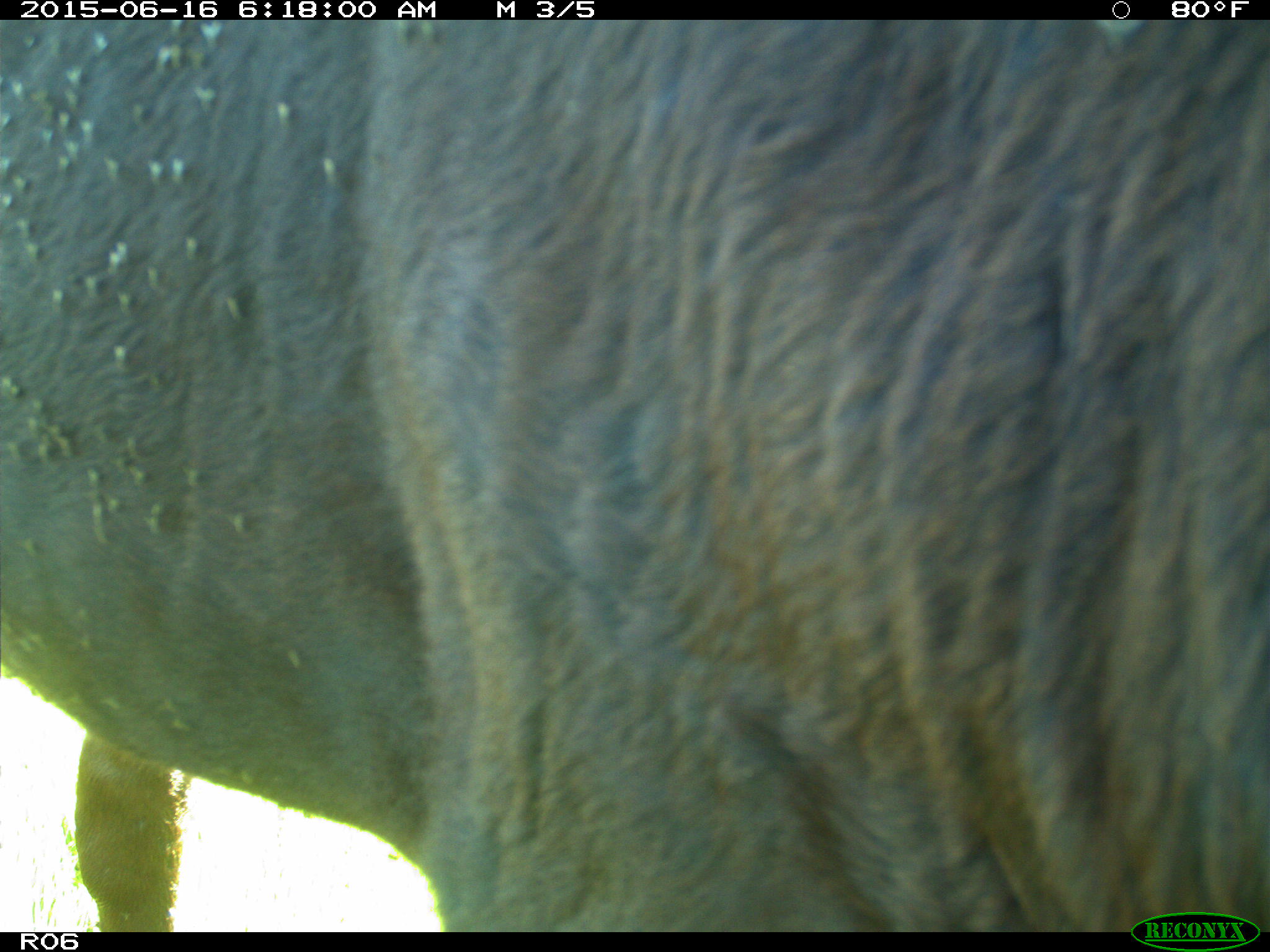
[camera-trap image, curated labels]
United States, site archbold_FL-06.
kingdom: Animalia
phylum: Chordata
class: Mammalia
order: Artiodactyla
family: Bovidae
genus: Bos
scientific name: Bos taurus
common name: domestic cow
Bos taurus (domestic cow).